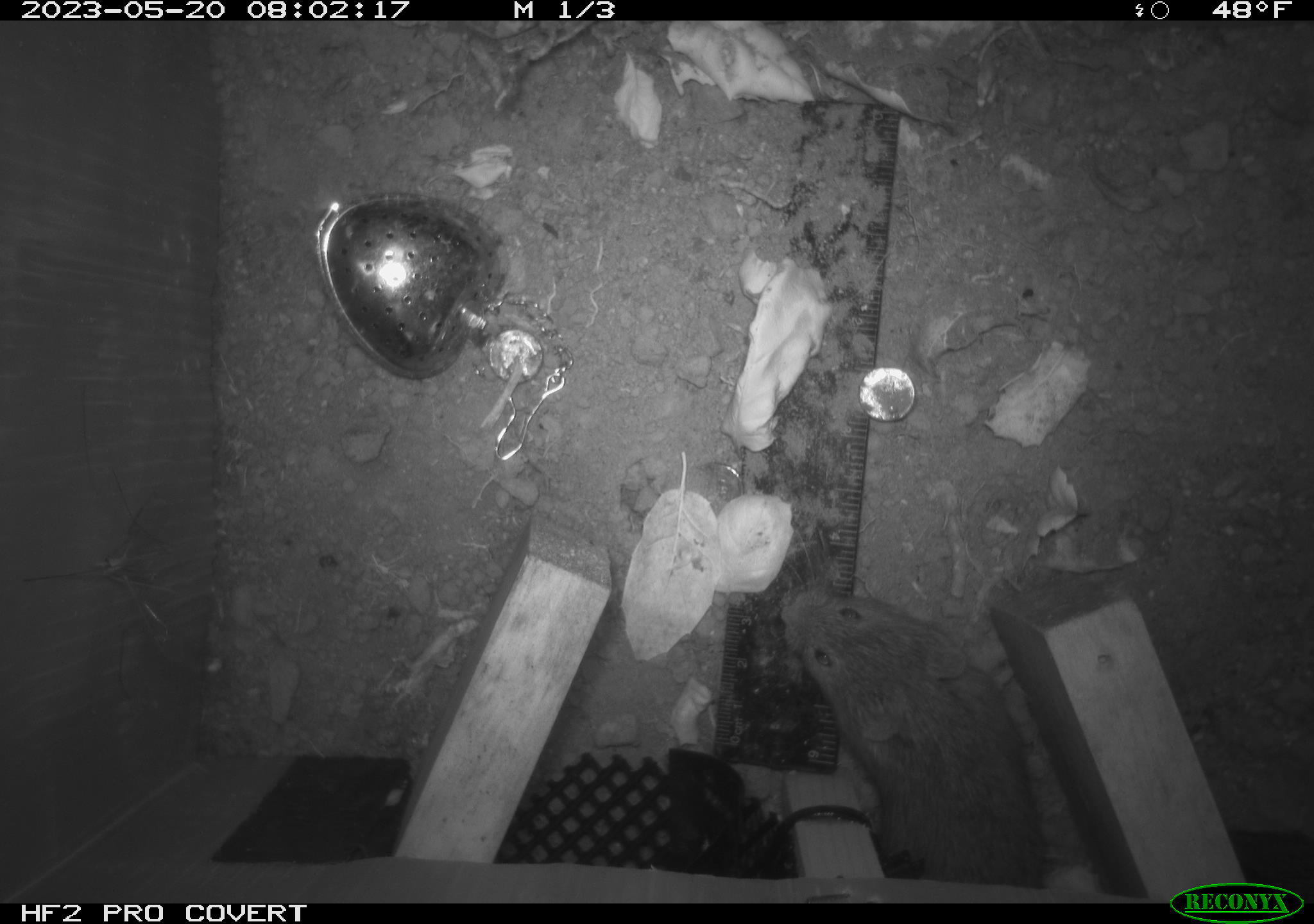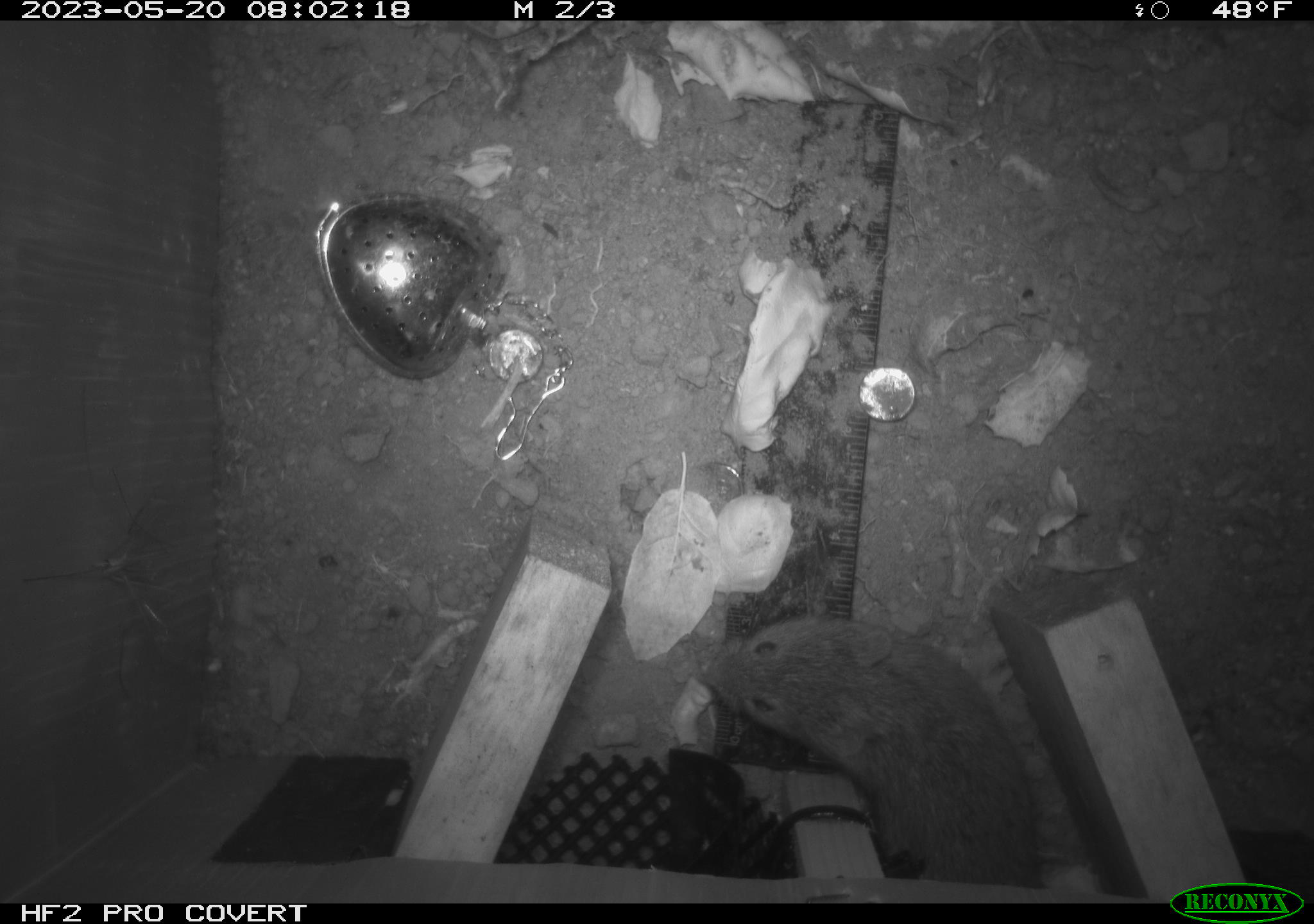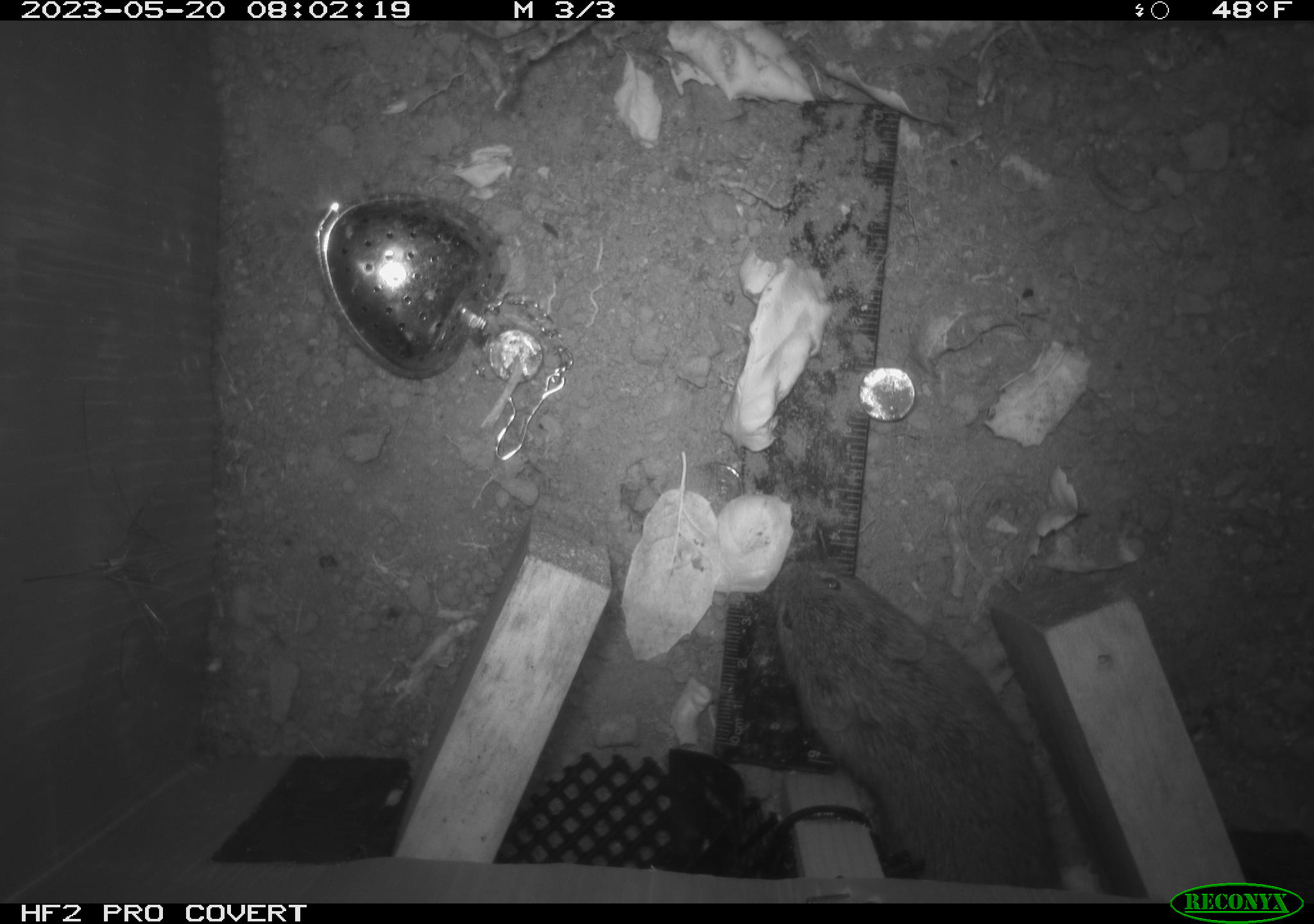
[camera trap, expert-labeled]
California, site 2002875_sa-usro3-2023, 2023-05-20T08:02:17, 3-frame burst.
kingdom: Animalia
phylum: Chordata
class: Mammalia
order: Rodentia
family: Cricetidae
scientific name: Arvicolinae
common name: voles, lemmings, and muskrats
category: arvicolinae subfamily